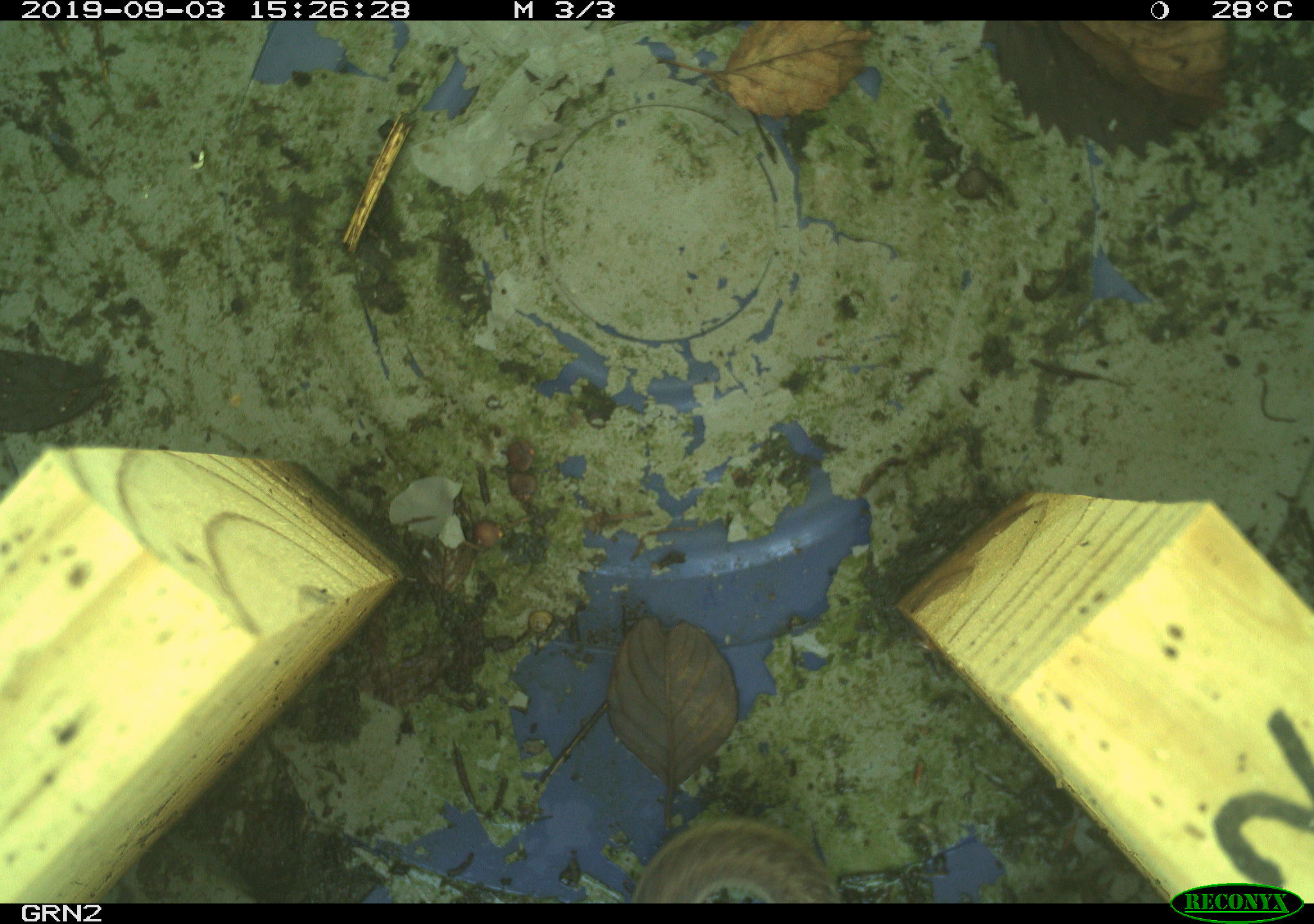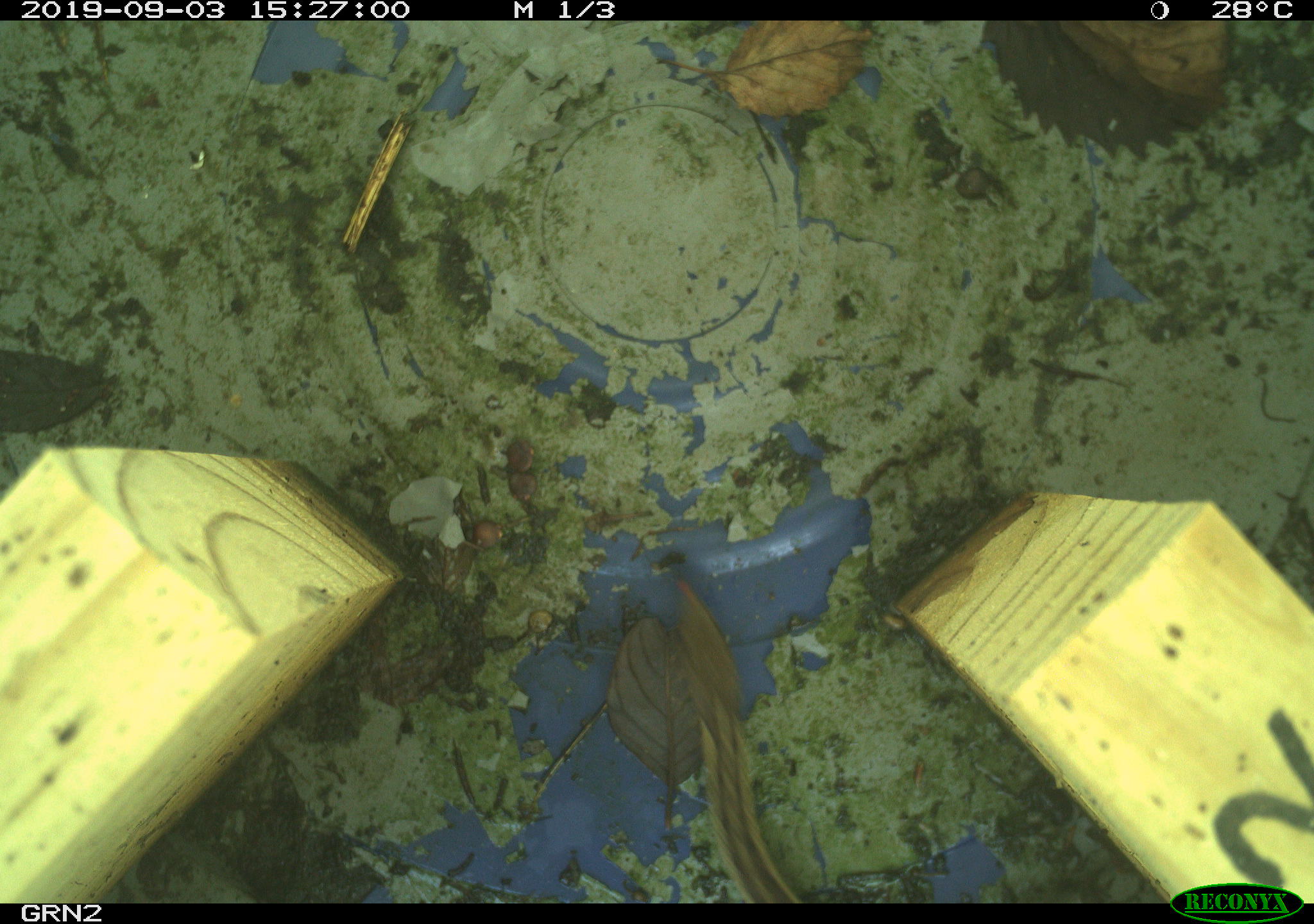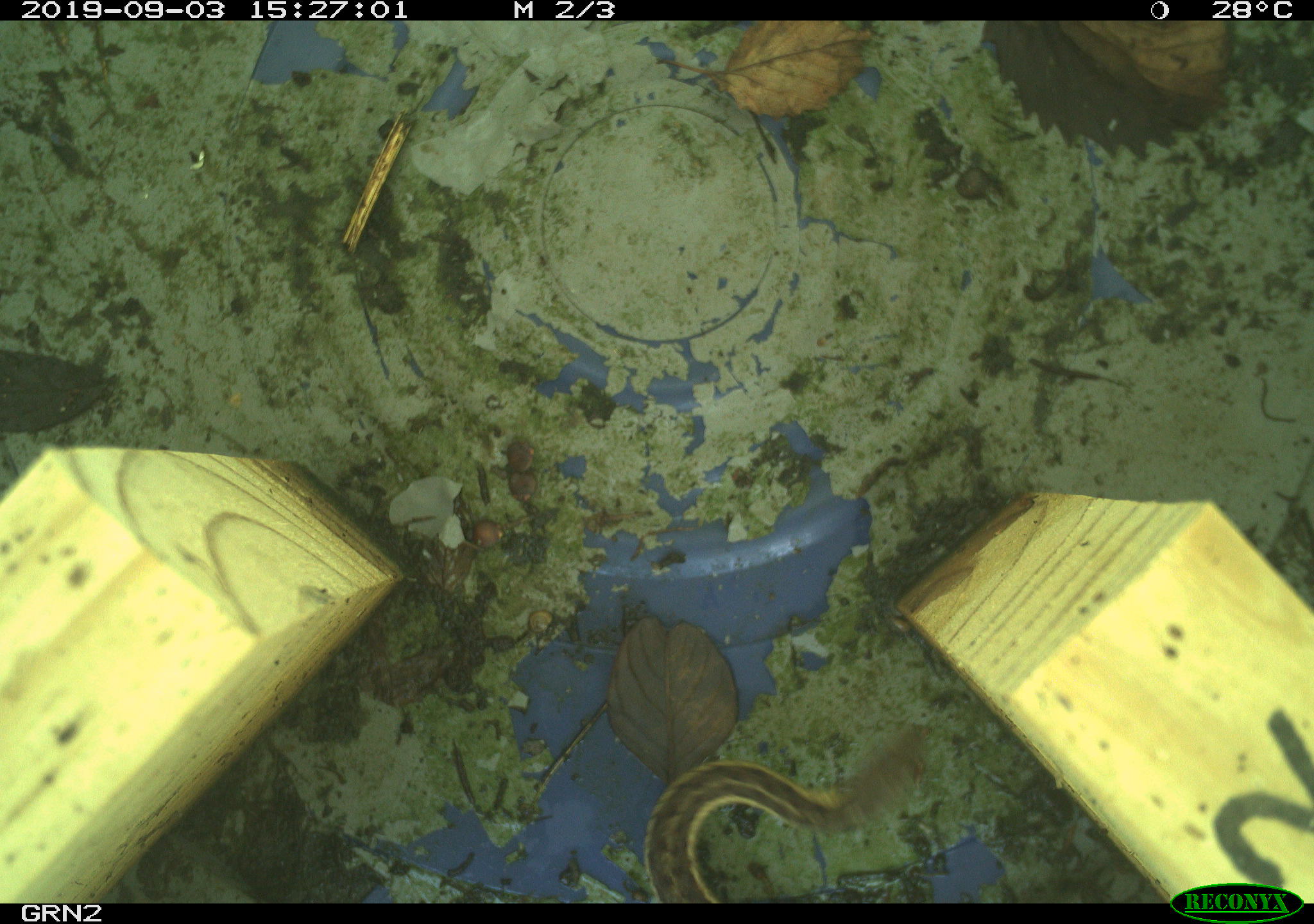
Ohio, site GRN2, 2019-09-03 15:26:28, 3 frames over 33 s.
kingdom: Animalia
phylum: Chordata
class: Reptilia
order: Squamata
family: Colubridae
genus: Thamnophis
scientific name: Thamnophis sirtalis sirtalis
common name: eastern gartersnake